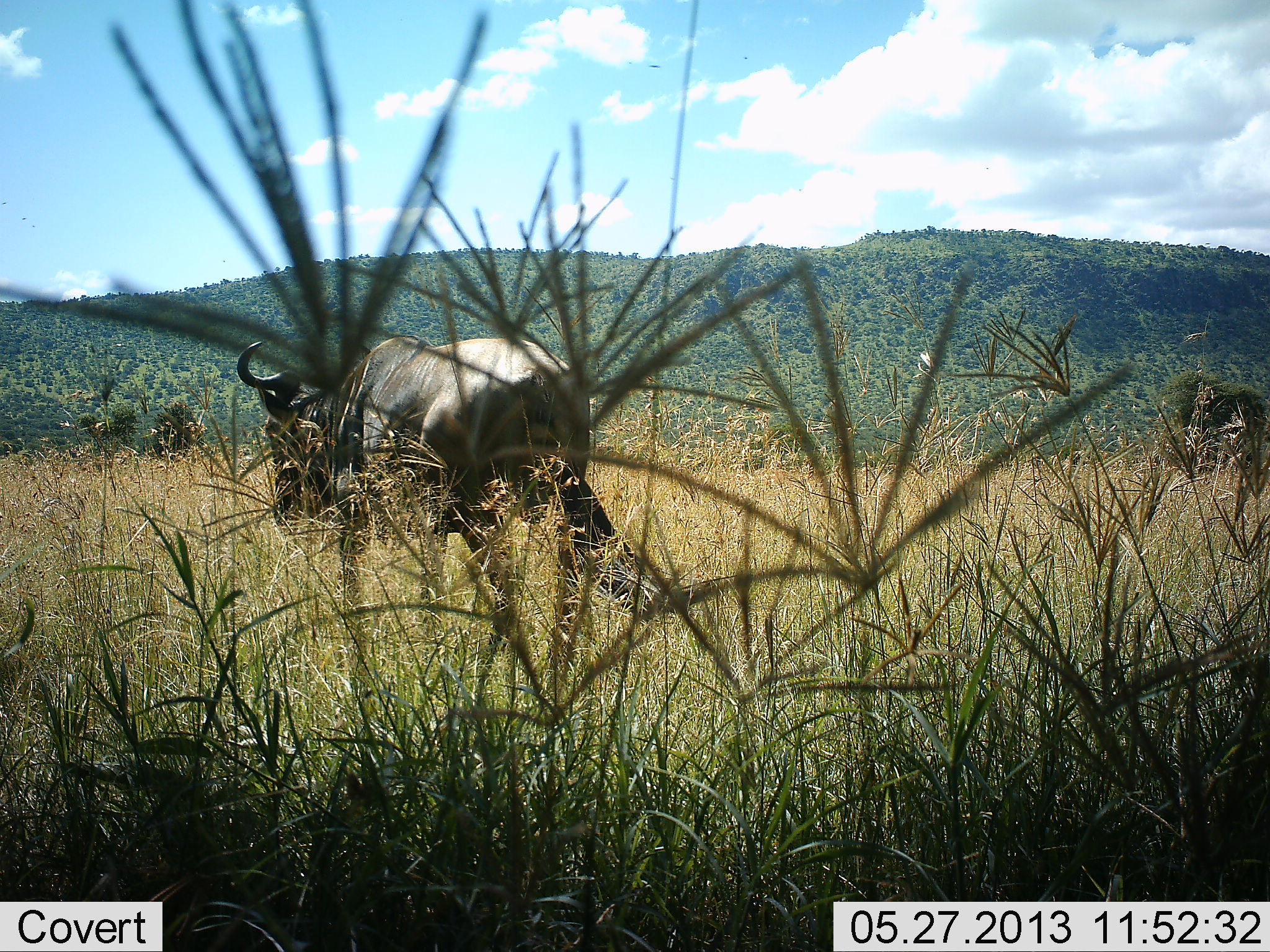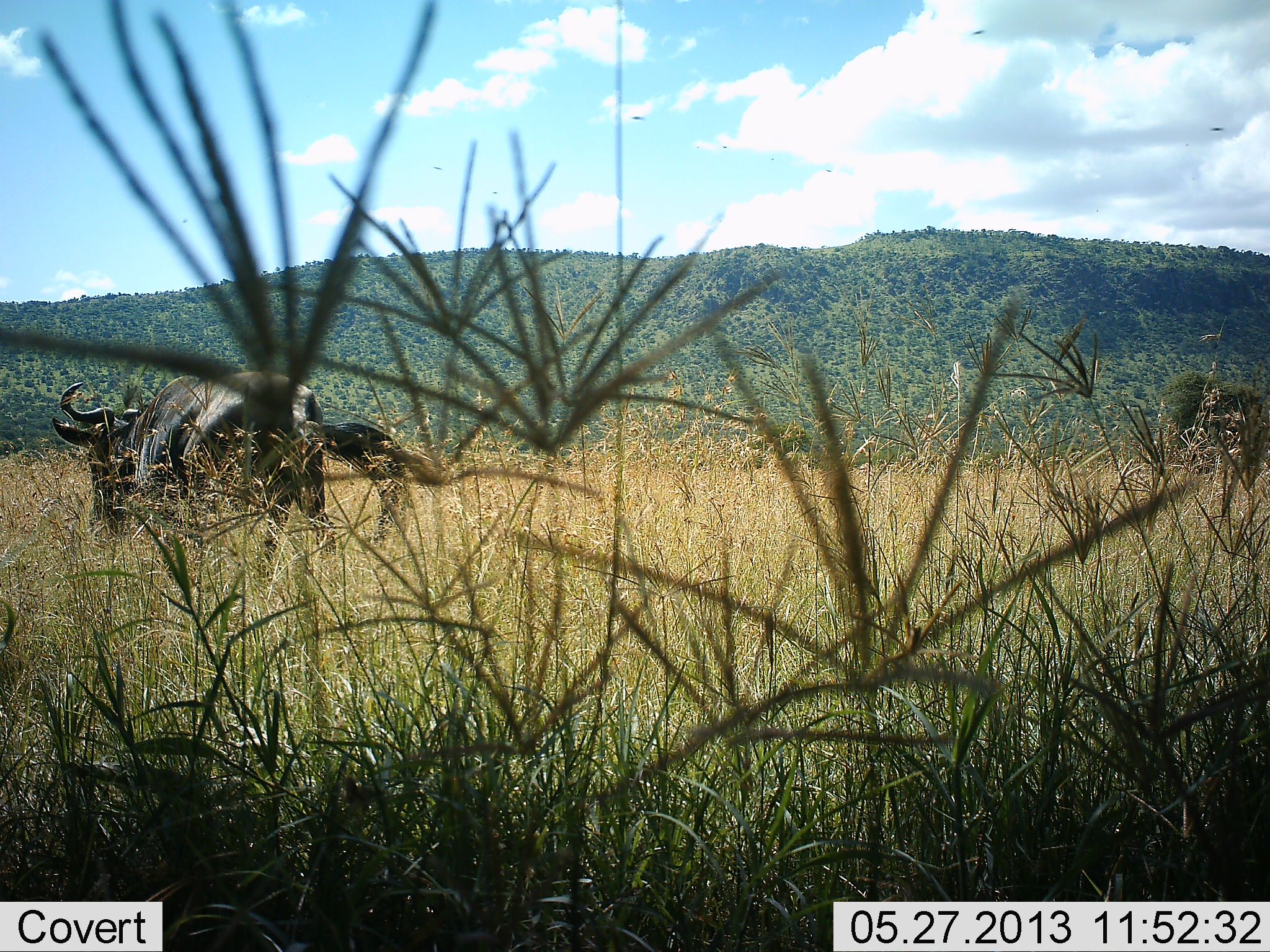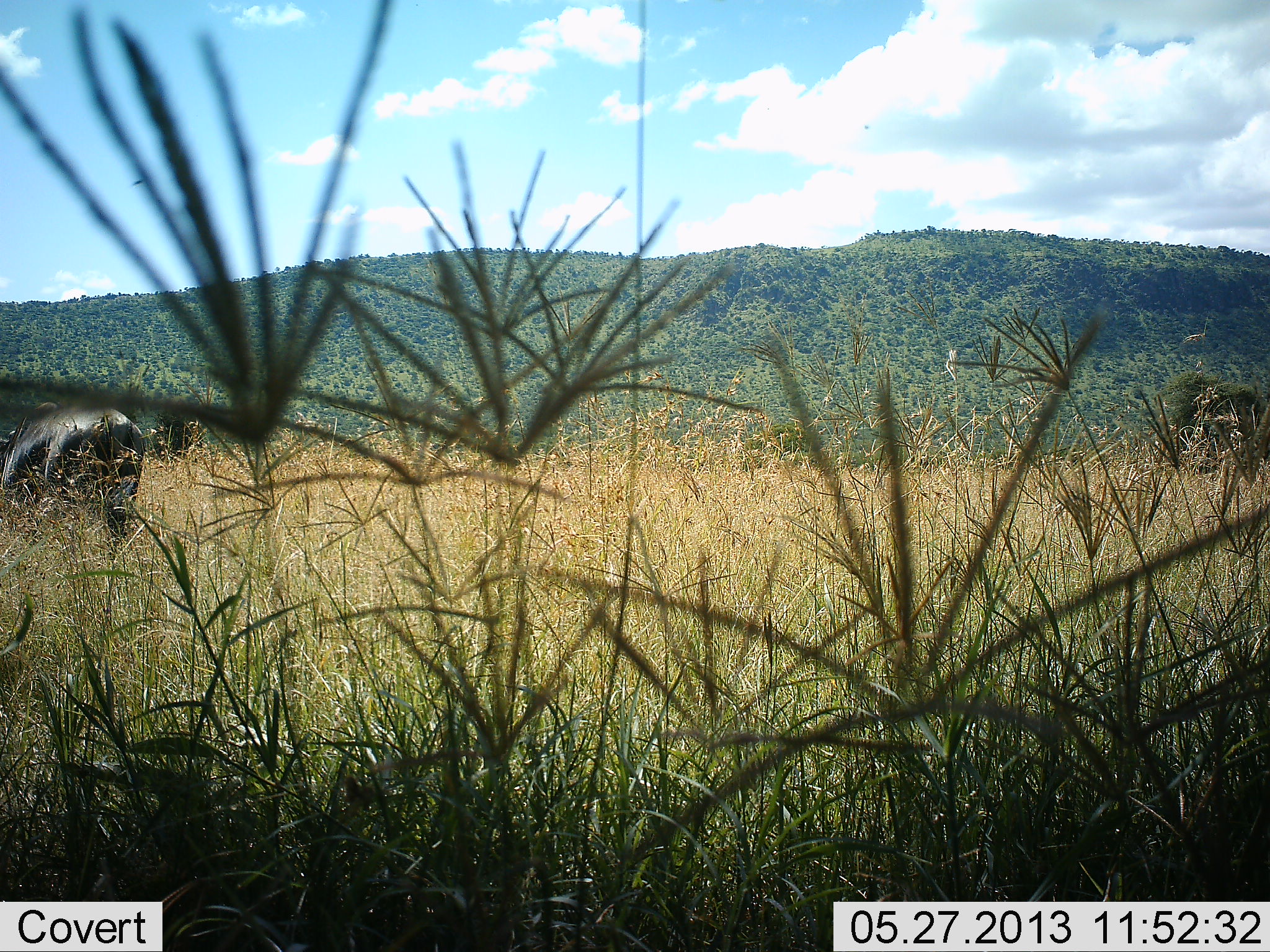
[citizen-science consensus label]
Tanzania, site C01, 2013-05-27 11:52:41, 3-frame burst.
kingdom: Animalia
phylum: Chordata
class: Mammalia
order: Artiodactyla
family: Bovidae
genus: Connochaetes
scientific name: Connochaetes taurinus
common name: blue wildebeest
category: wildebeest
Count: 1.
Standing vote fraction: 5%.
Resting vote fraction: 0%.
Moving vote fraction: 100%.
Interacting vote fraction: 0%.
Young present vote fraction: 0%.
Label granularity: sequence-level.